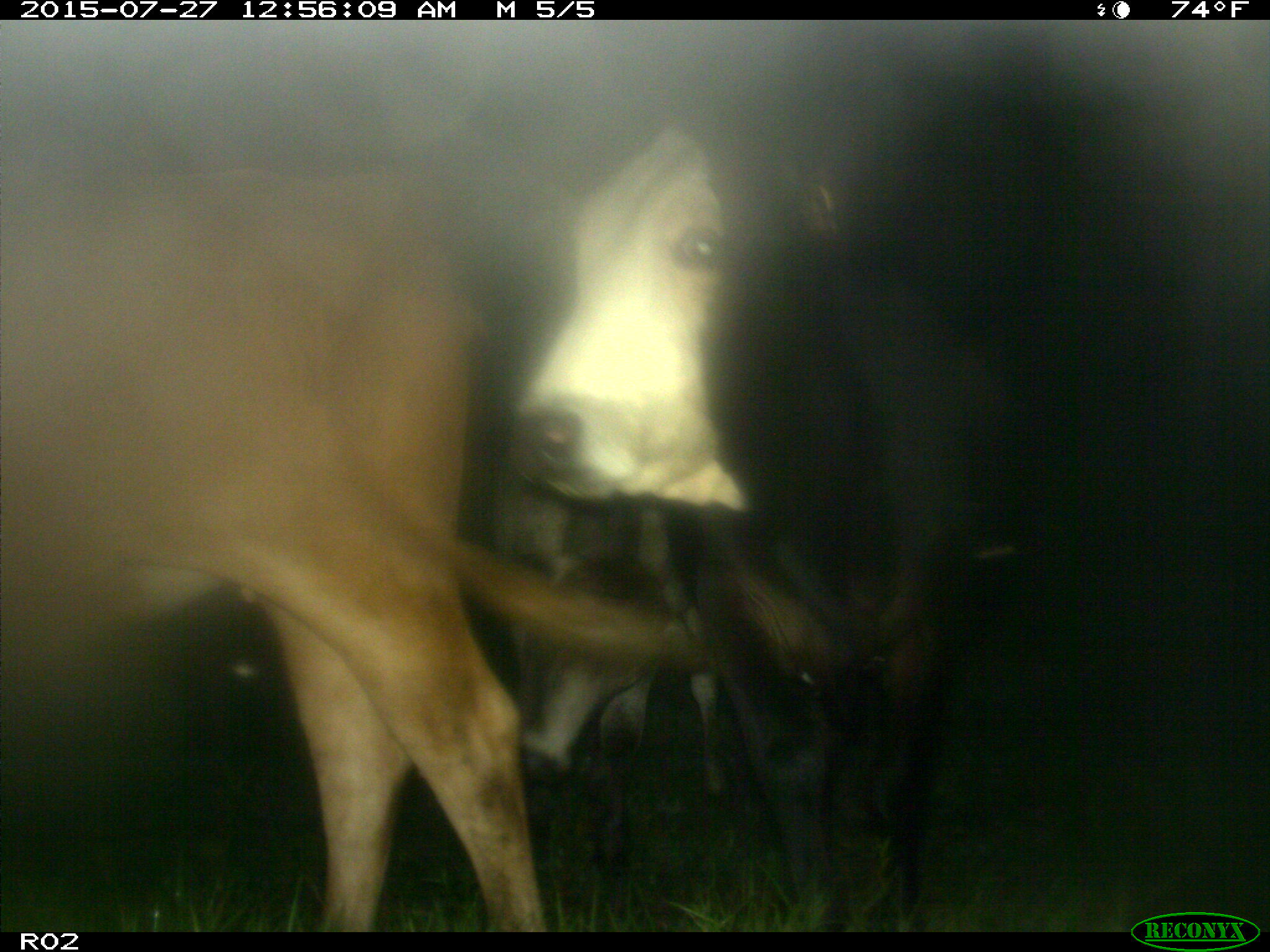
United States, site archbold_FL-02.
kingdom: Animalia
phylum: Chordata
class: Mammalia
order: Artiodactyla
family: Bovidae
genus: Bos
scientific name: Bos taurus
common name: domestic cow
Bos taurus (domestic cow).